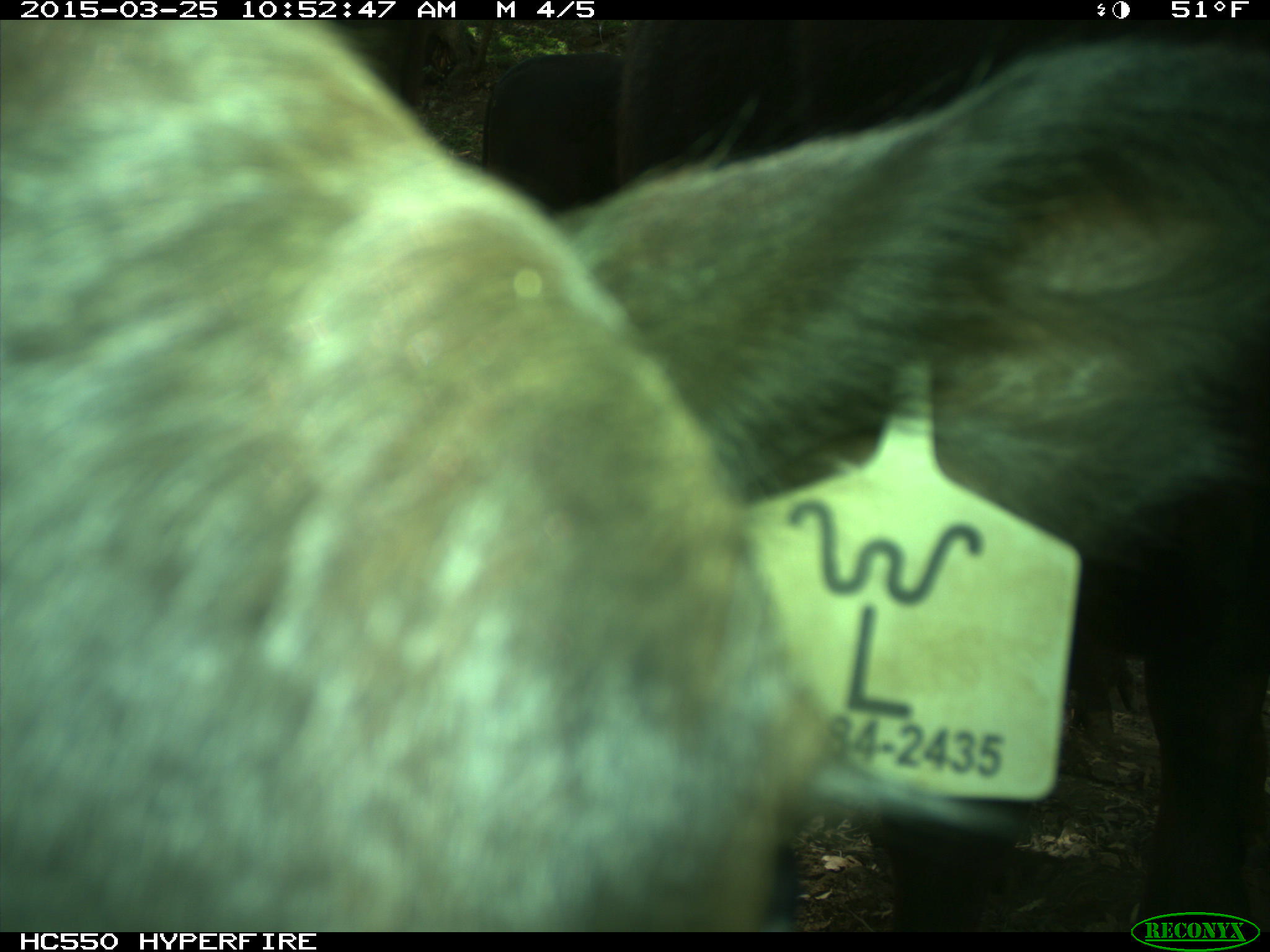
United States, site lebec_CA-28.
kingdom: Animalia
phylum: Chordata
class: Mammalia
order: Artiodactyla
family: Bovidae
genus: Bos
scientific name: Bos taurus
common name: domestic cow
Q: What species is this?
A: Bos taurus (domestic cow).